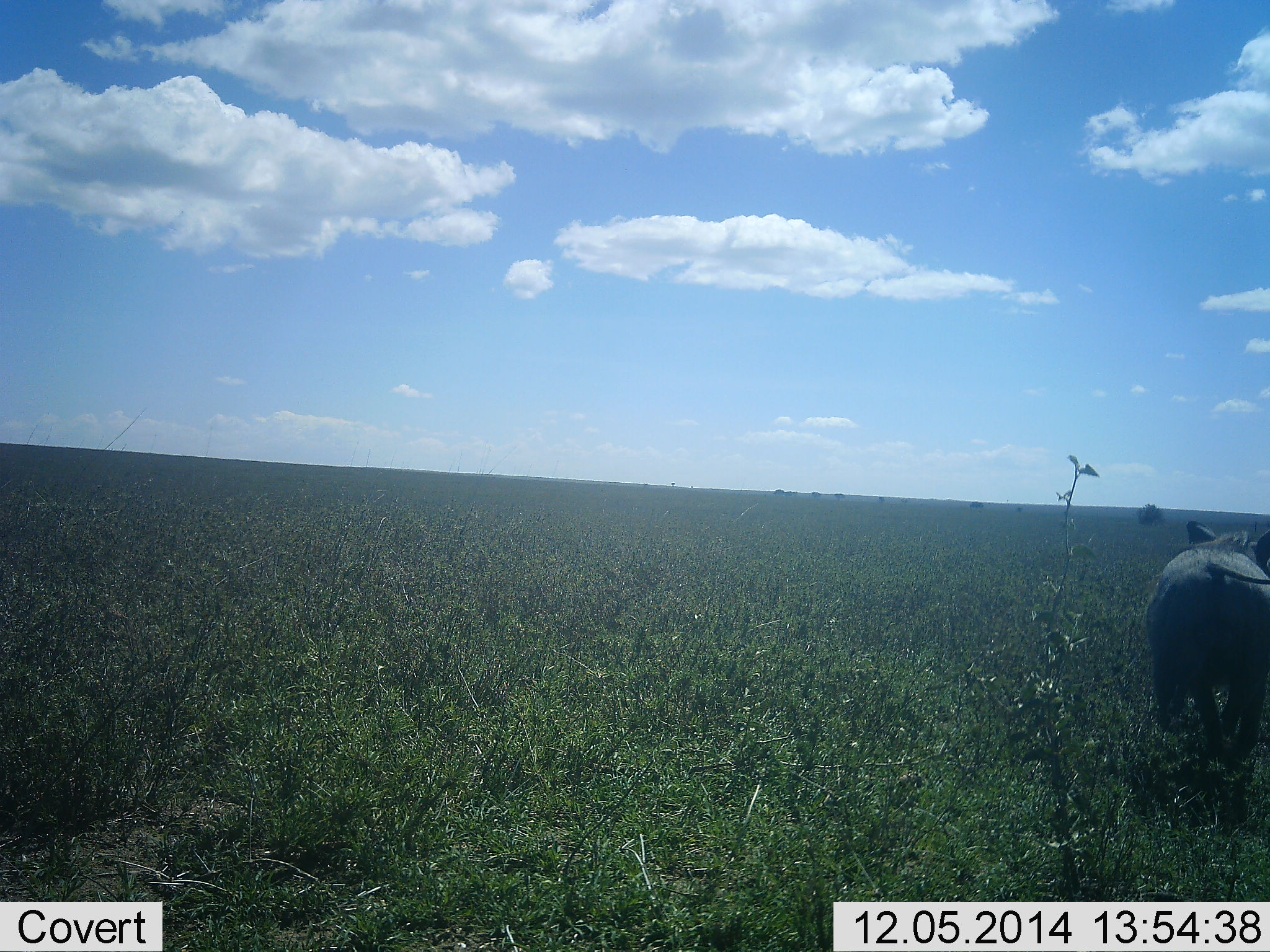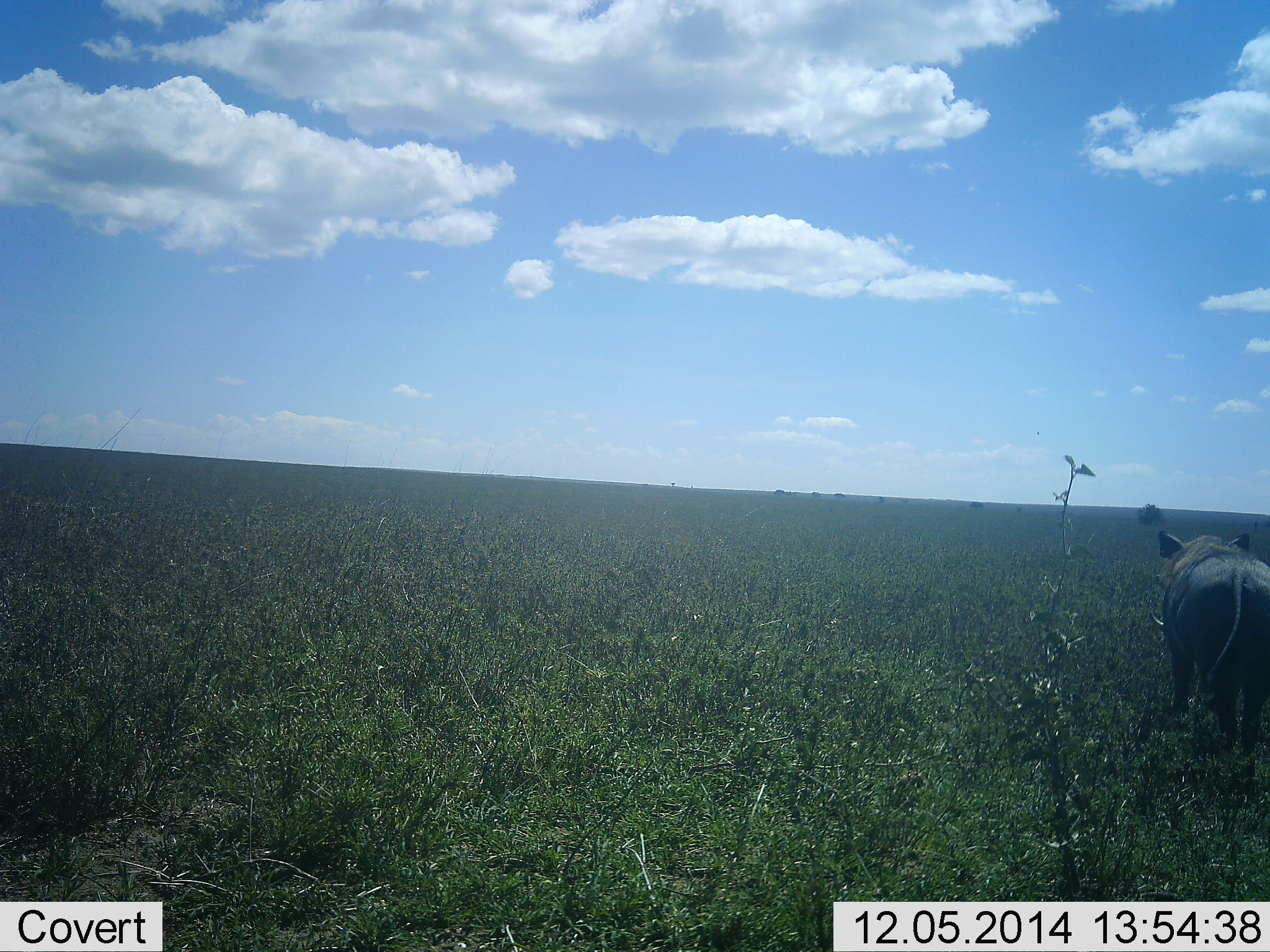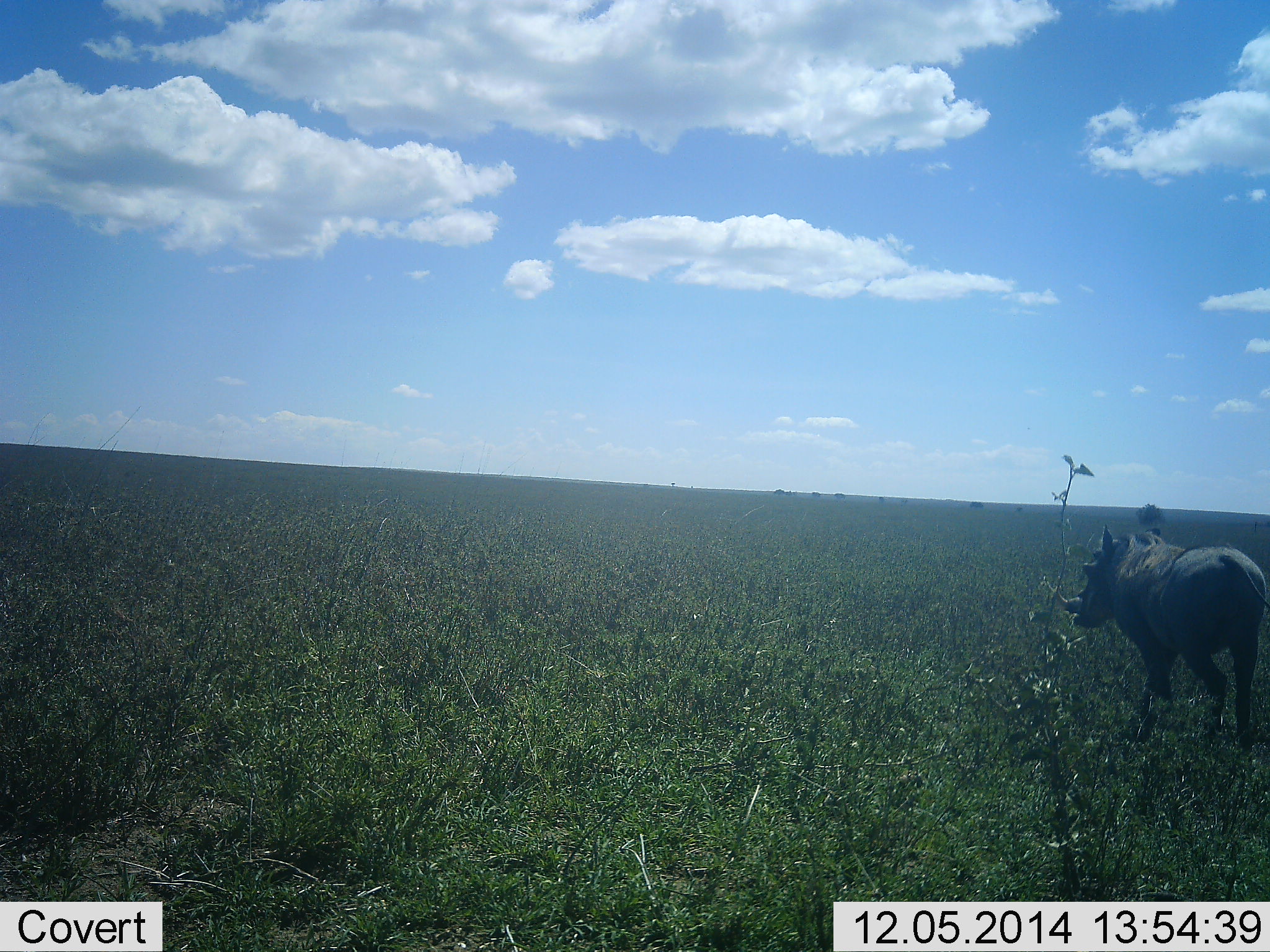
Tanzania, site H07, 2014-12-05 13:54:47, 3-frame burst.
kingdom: Animalia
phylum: Chordata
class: Mammalia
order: Artiodactyla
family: Suidae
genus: Phacochoerus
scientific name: Phacochoerus africanus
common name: warthog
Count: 1.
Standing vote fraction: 0%.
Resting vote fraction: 0%.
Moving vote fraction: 100%.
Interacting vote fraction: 0%.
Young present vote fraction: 0%.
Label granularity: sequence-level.